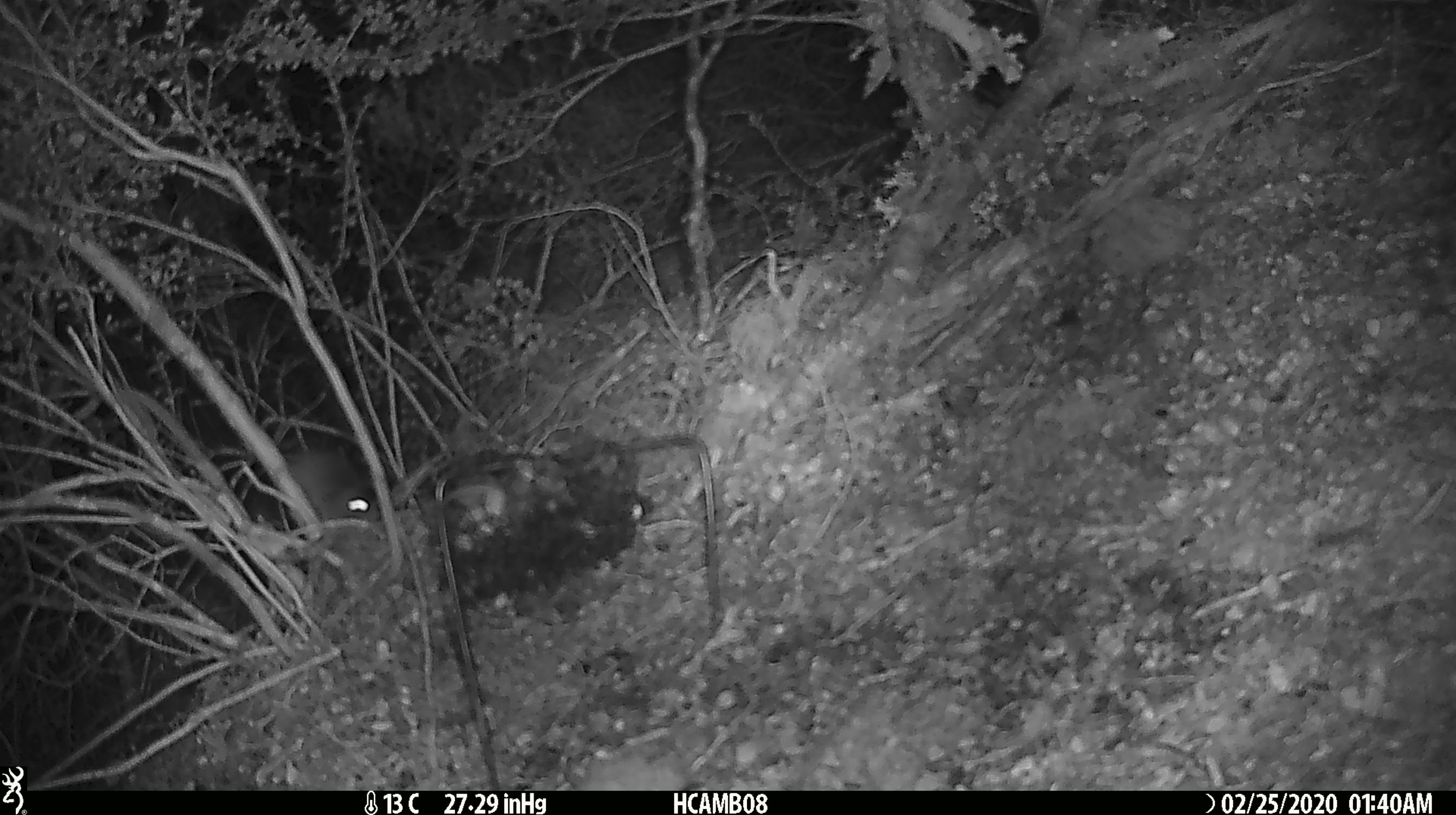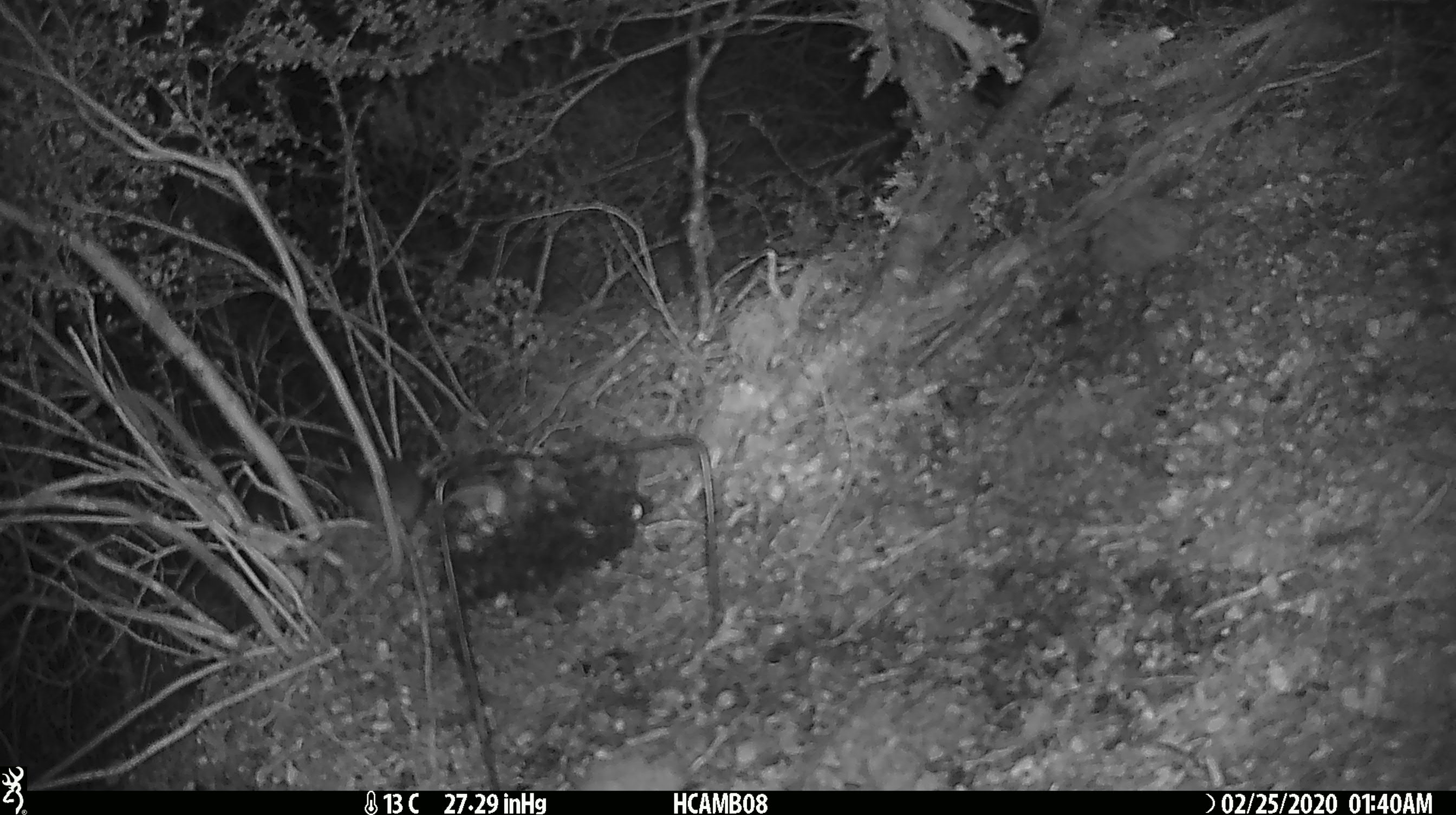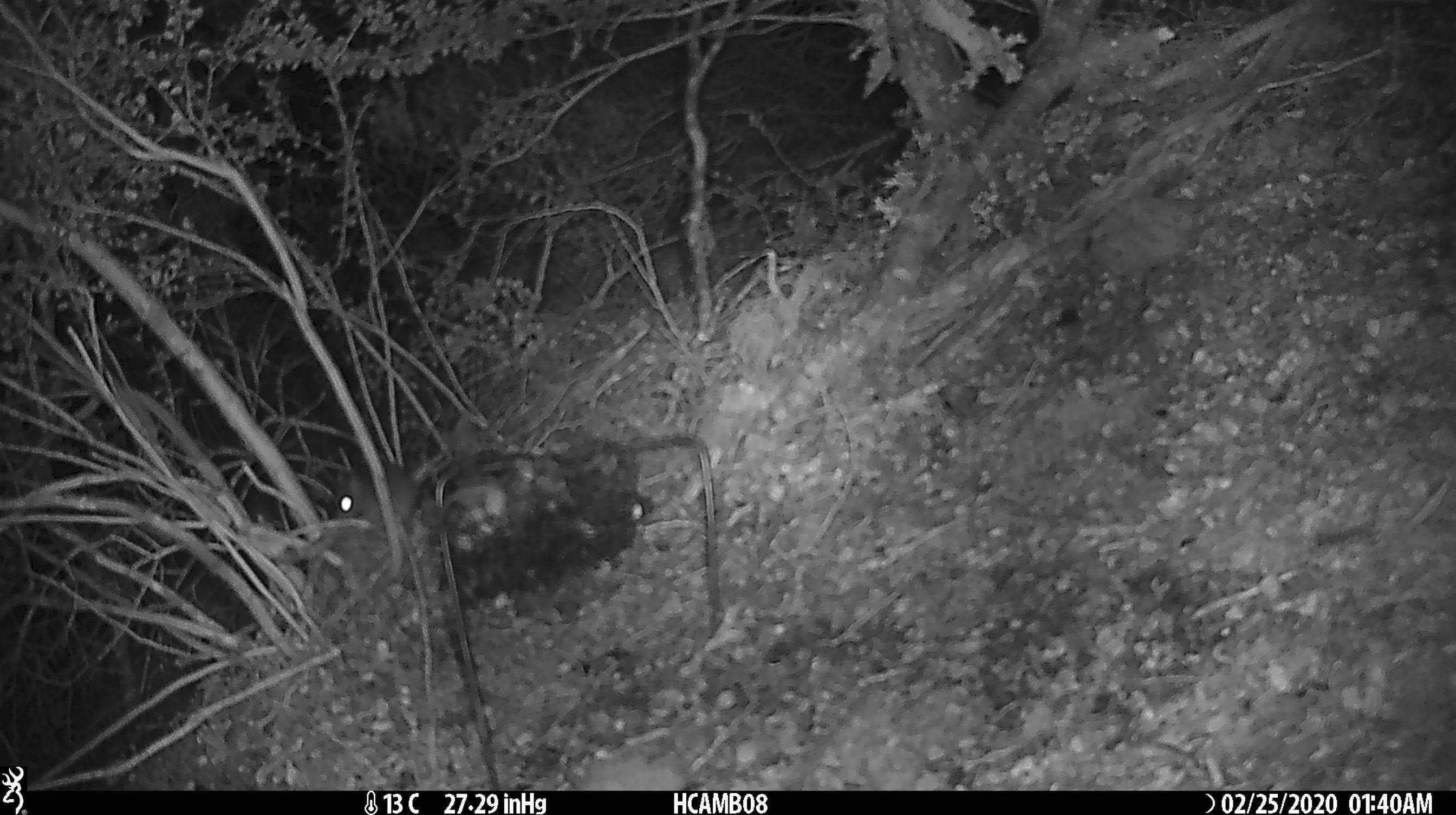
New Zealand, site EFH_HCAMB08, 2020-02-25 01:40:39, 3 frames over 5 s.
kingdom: Animalia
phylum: Chordata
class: Mammalia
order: Rodentia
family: Muridae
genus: Mus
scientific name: Mus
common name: mouse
Mouse (Mus).